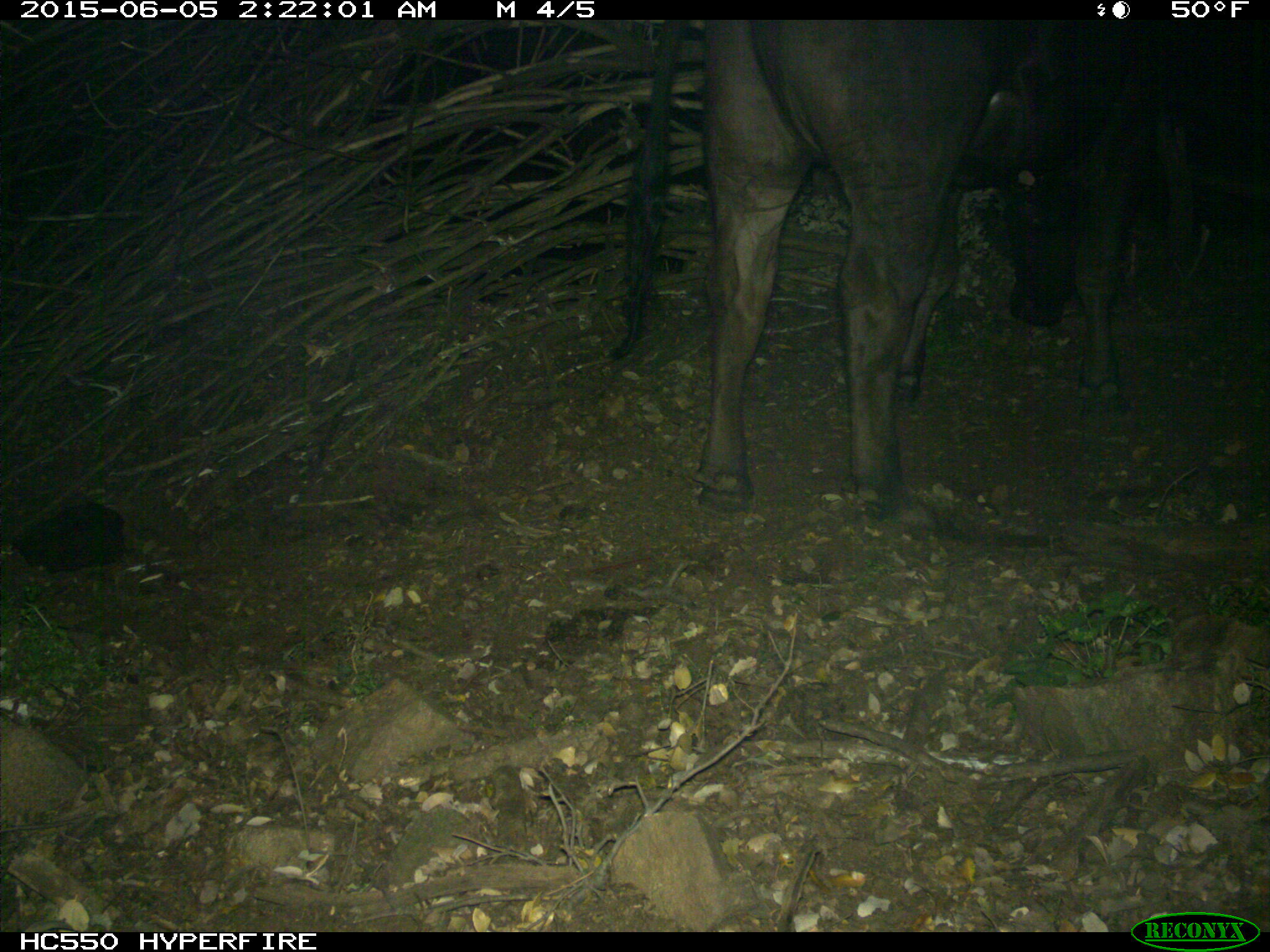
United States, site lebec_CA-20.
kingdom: Animalia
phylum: Chordata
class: Mammalia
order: Artiodactyla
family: Bovidae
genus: Bos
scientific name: Bos taurus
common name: domestic cow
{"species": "Bos taurus (domestic cow)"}